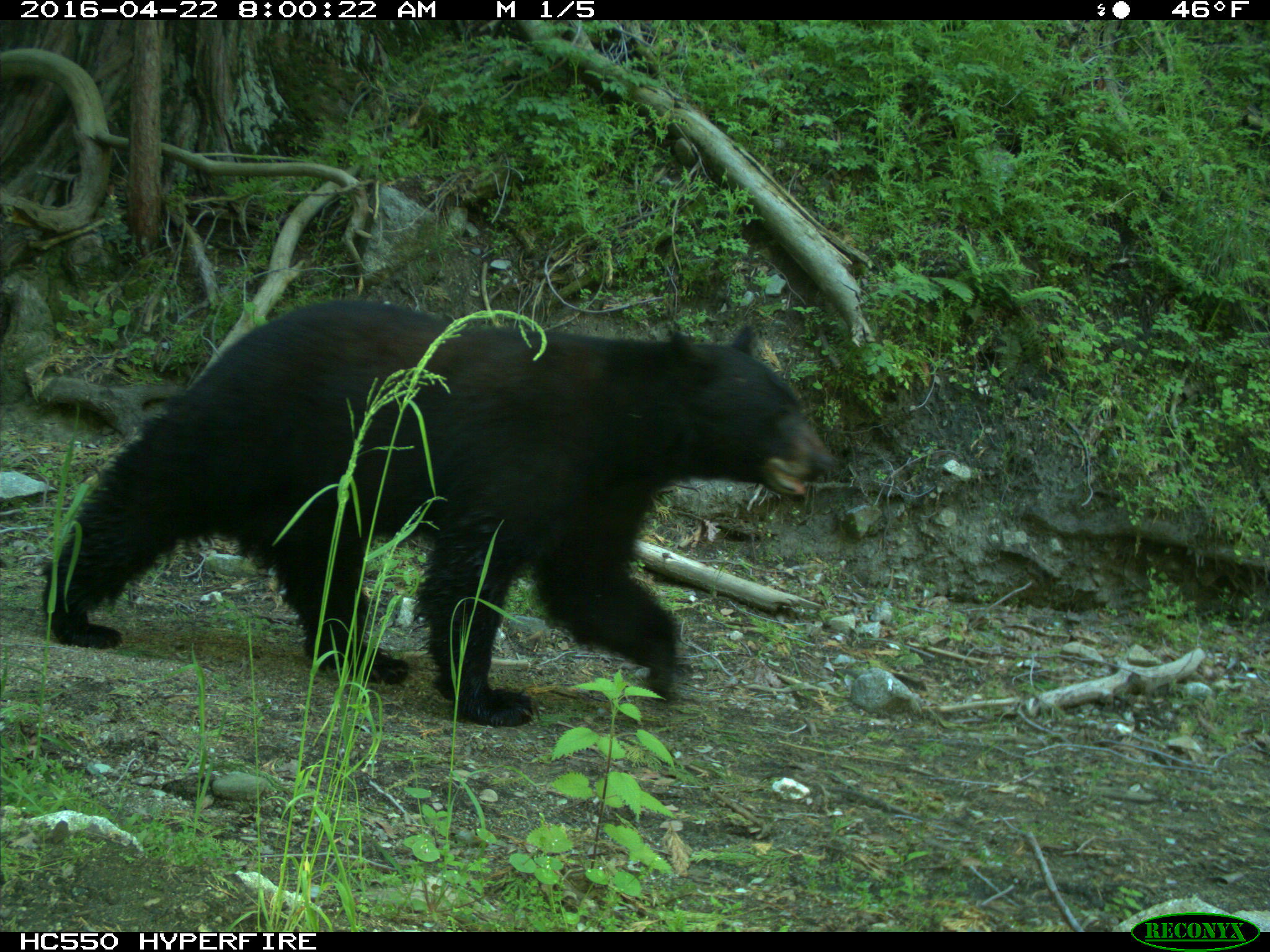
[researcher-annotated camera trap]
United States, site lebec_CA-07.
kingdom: Animalia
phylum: Chordata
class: Mammalia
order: Carnivora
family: Ursidae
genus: Ursus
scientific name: Ursus americanus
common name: american black bear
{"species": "Ursus americanus (american black bear)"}